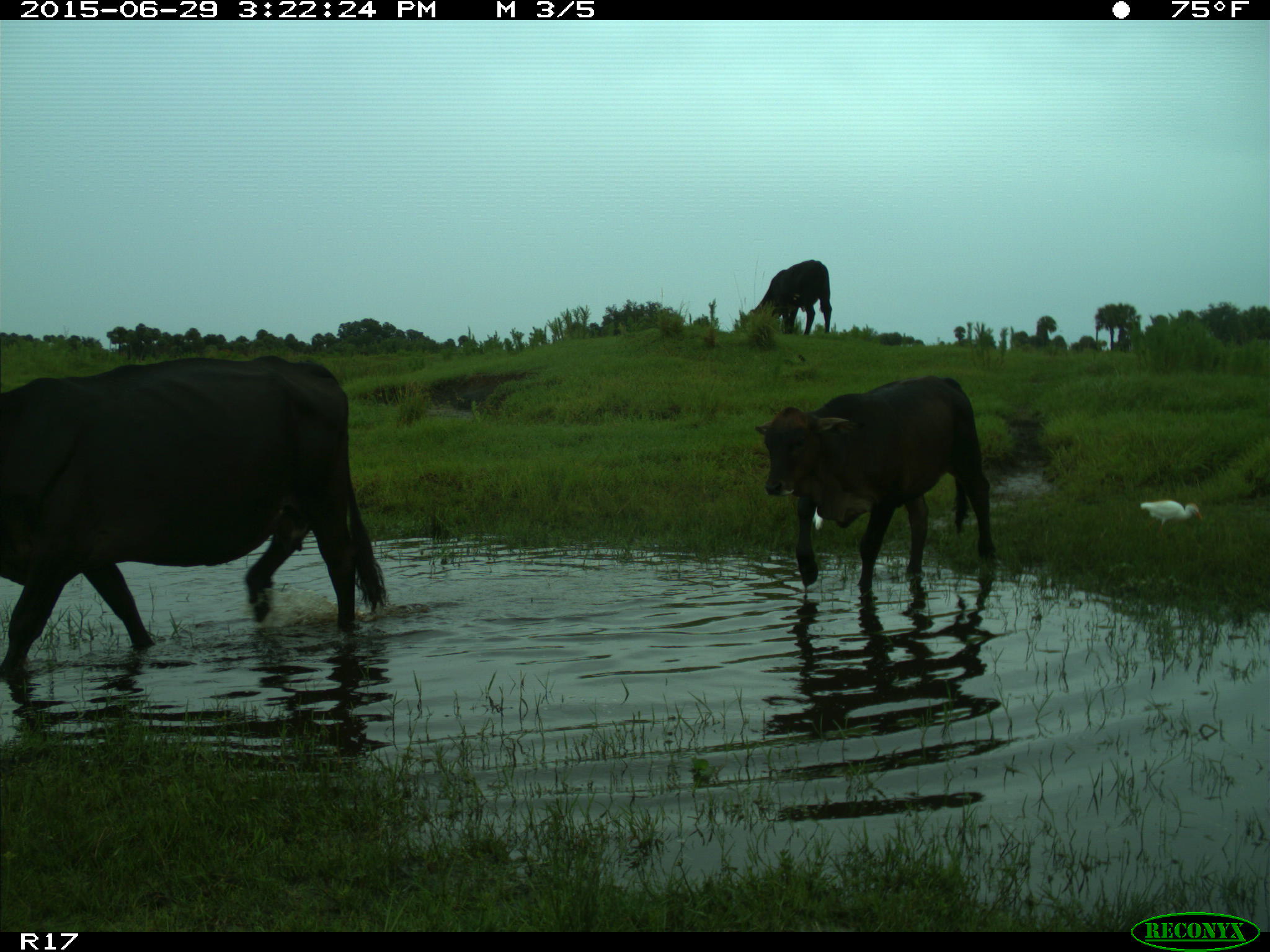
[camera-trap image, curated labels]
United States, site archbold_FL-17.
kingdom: Animalia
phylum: Chordata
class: Mammalia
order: Artiodactyla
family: Bovidae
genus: Bos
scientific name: Bos taurus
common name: domestic cow